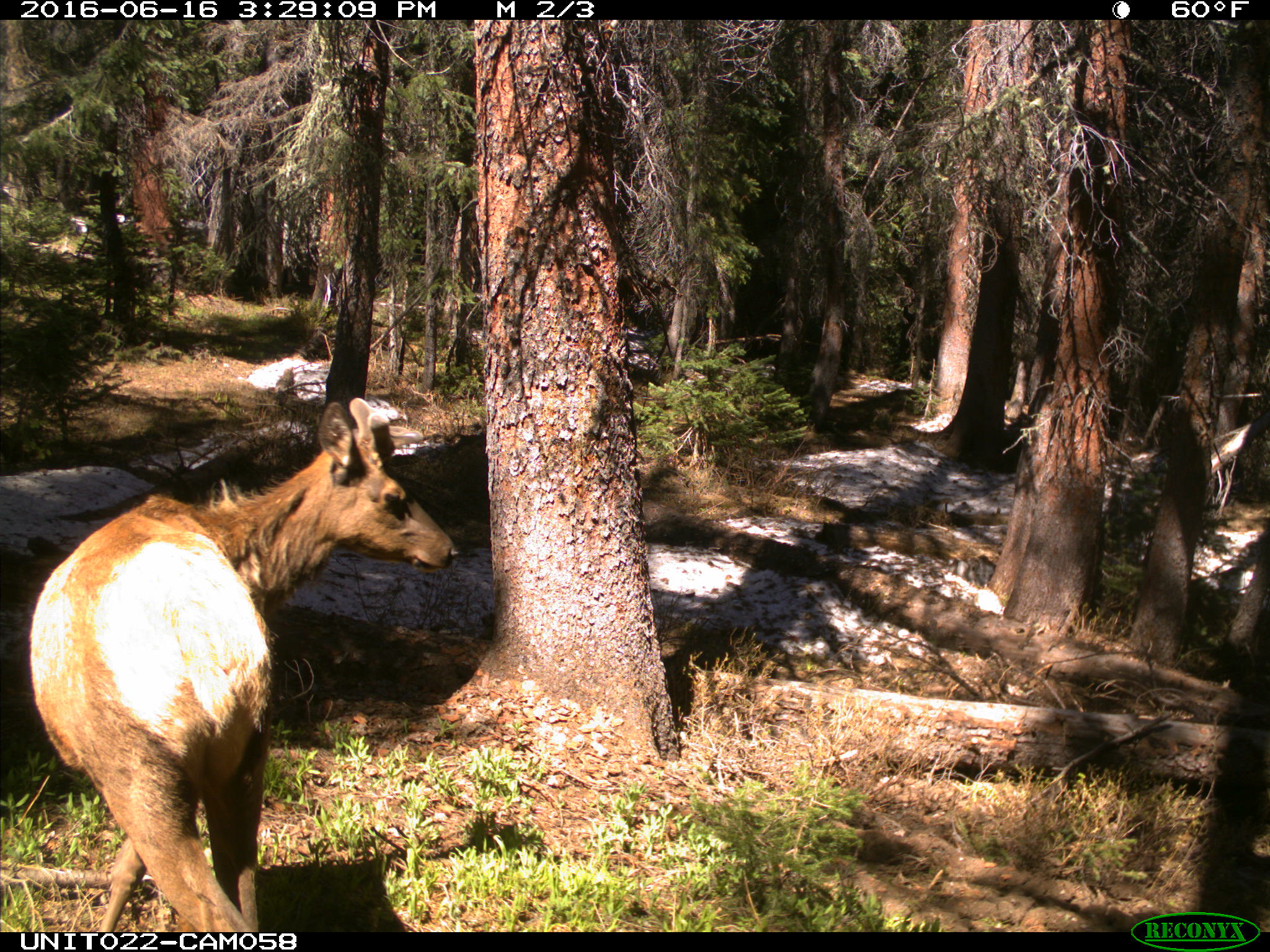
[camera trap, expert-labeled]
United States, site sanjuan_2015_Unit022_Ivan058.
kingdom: Animalia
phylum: Chordata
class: Mammalia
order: Artiodactyla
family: Cervidae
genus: Cervus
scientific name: Cervus elaphus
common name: red deer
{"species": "Cervus elaphus (red deer)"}